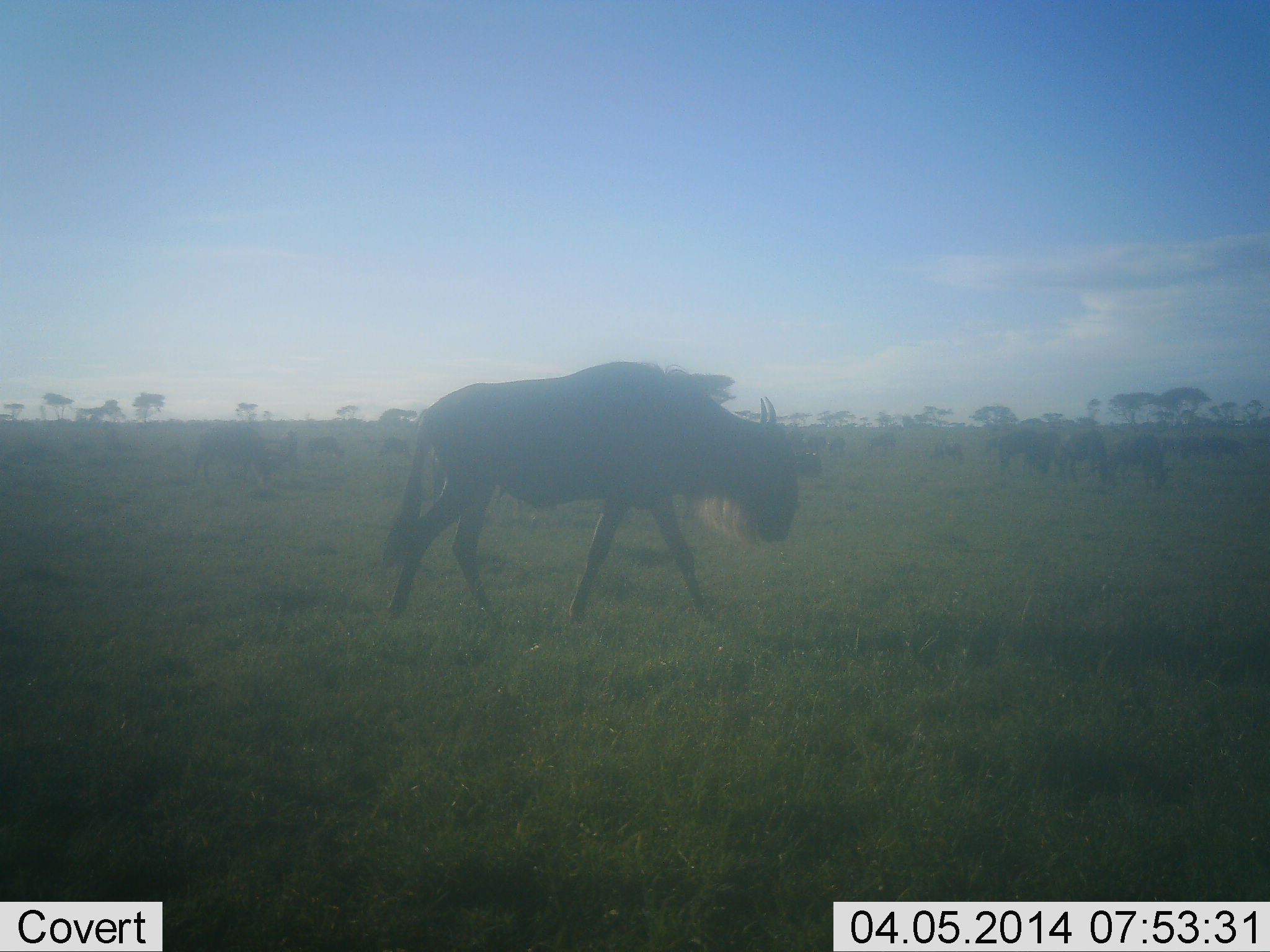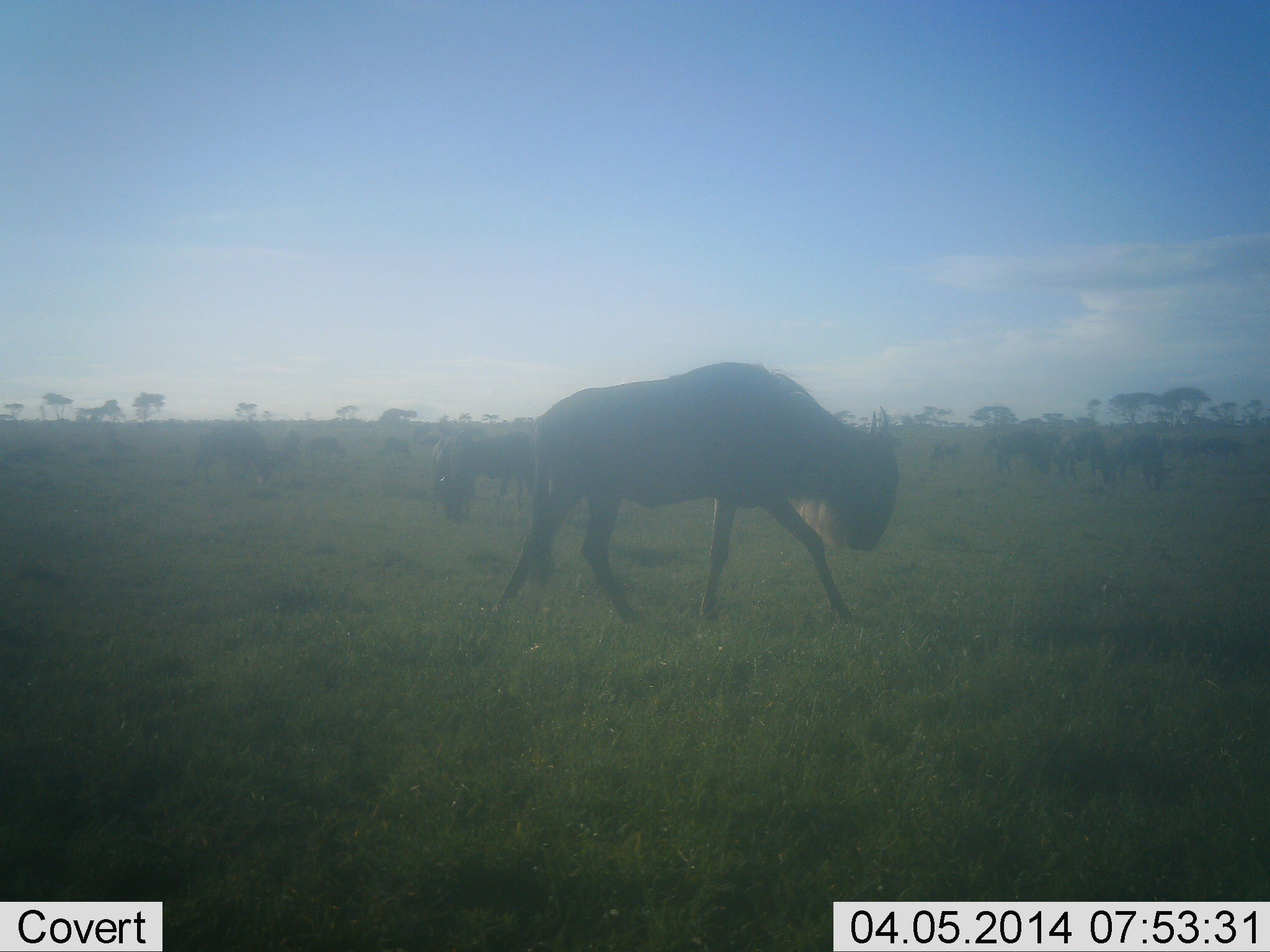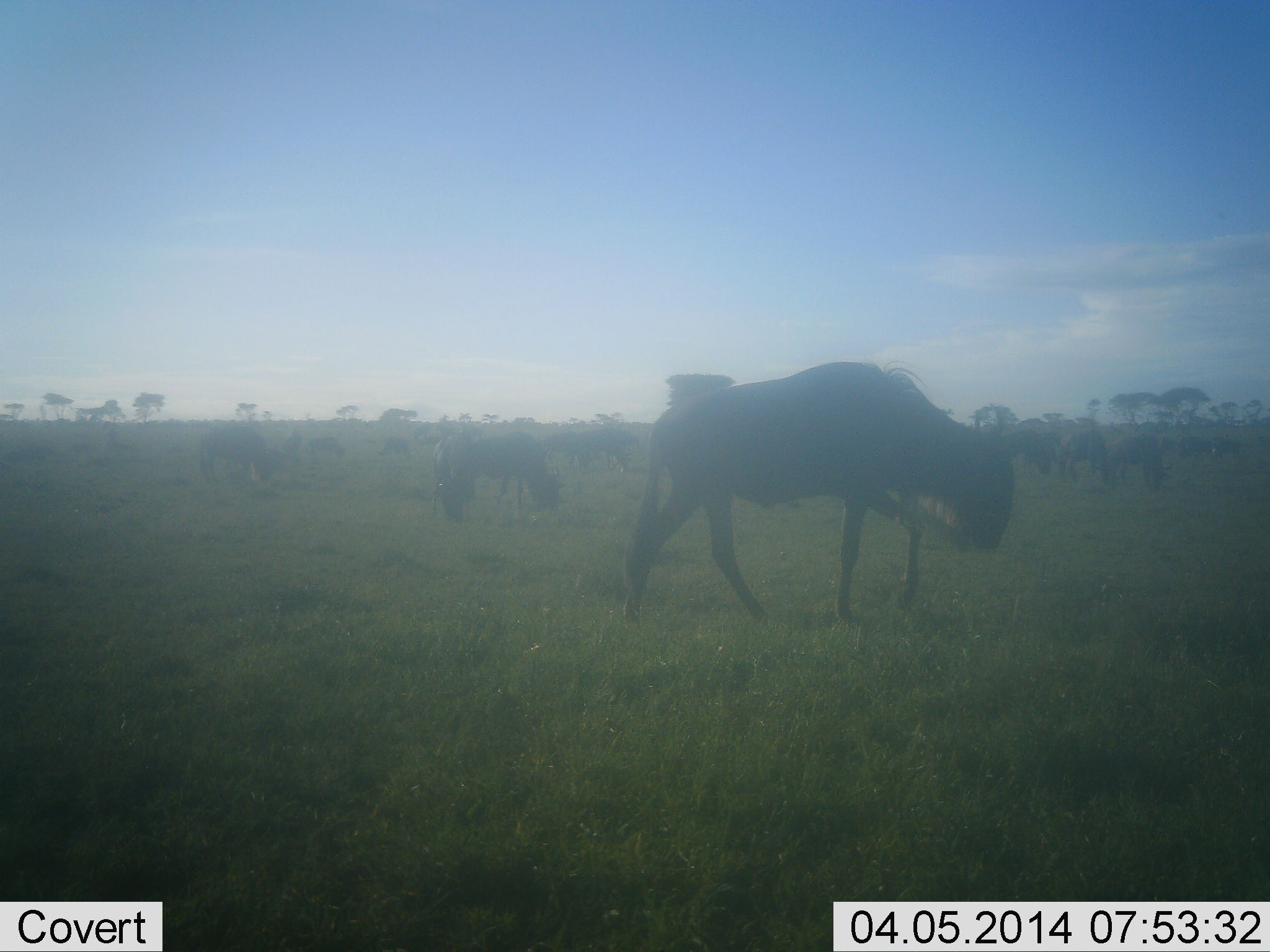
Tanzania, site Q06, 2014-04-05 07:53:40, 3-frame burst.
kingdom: Animalia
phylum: Chordata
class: Mammalia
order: Artiodactyla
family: Bovidae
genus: Connochaetes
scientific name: Connochaetes taurinus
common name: blue wildebeest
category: wildebeest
Wildebeest (blue wildebeest) (Connochaetes taurinus), count 11-50. Behavior (volunteer vote fractions): standing 50%, resting 0%, moving 80%, interacting 0%. Young present (vote fraction): 0%. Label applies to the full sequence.